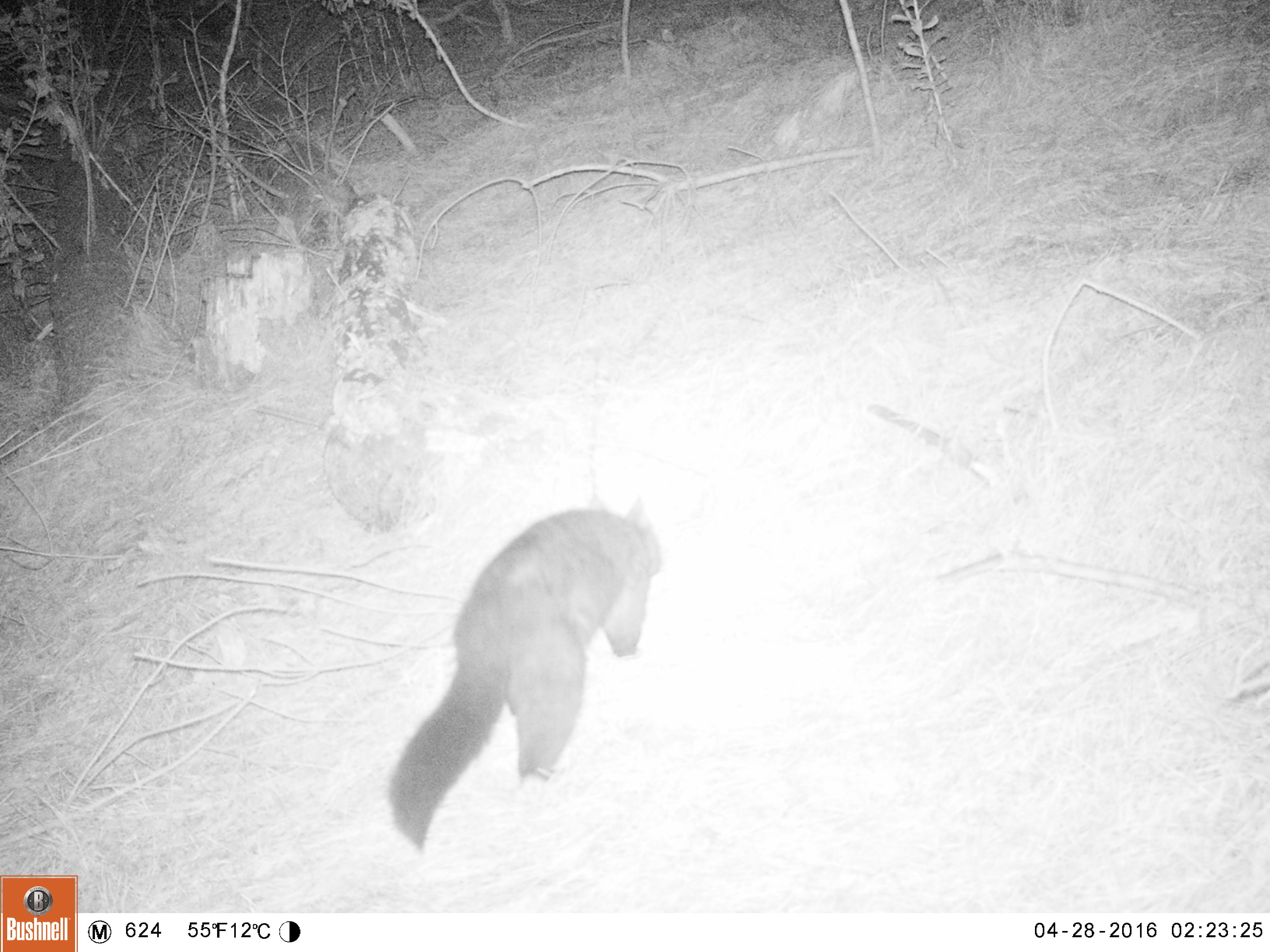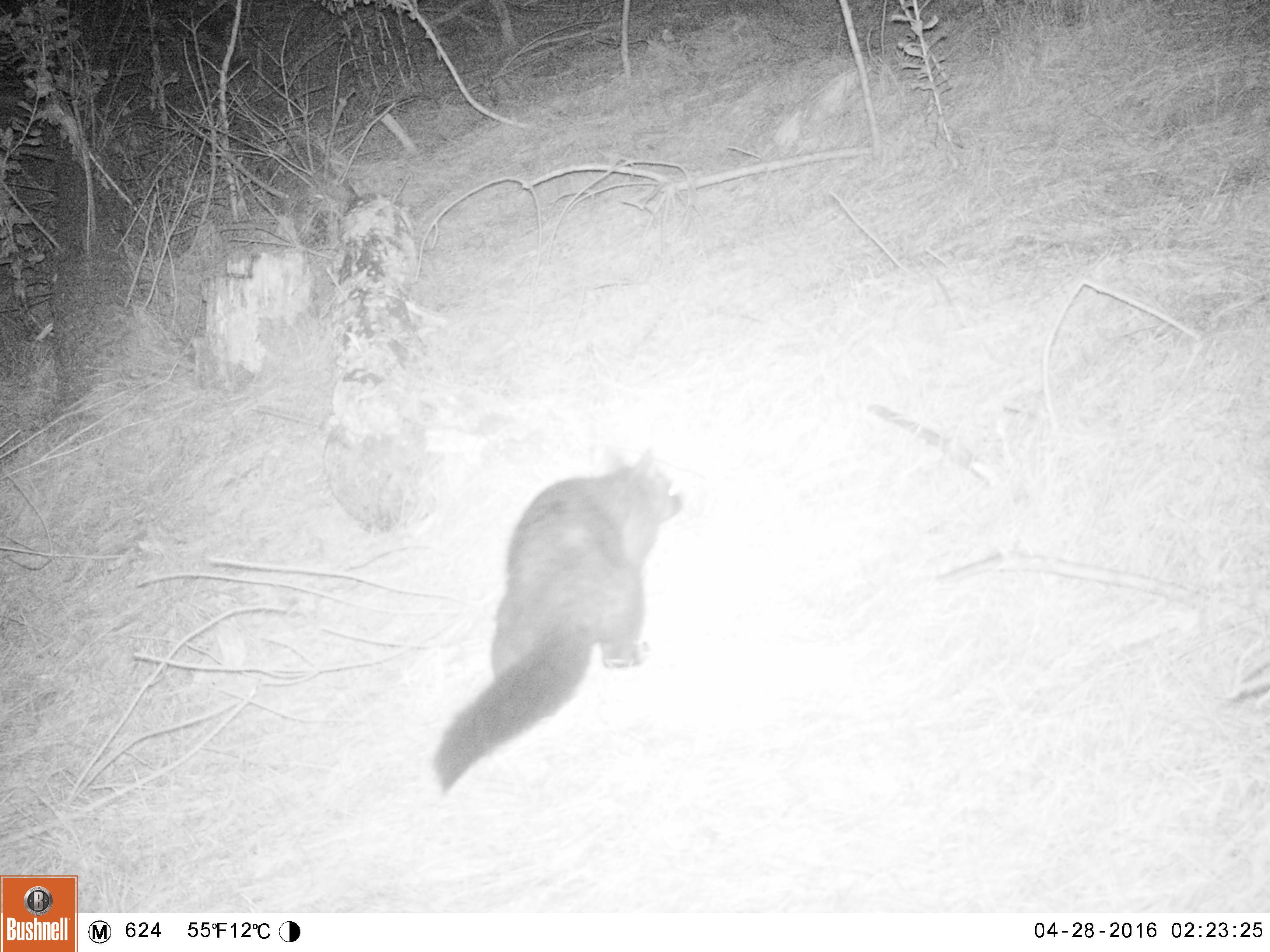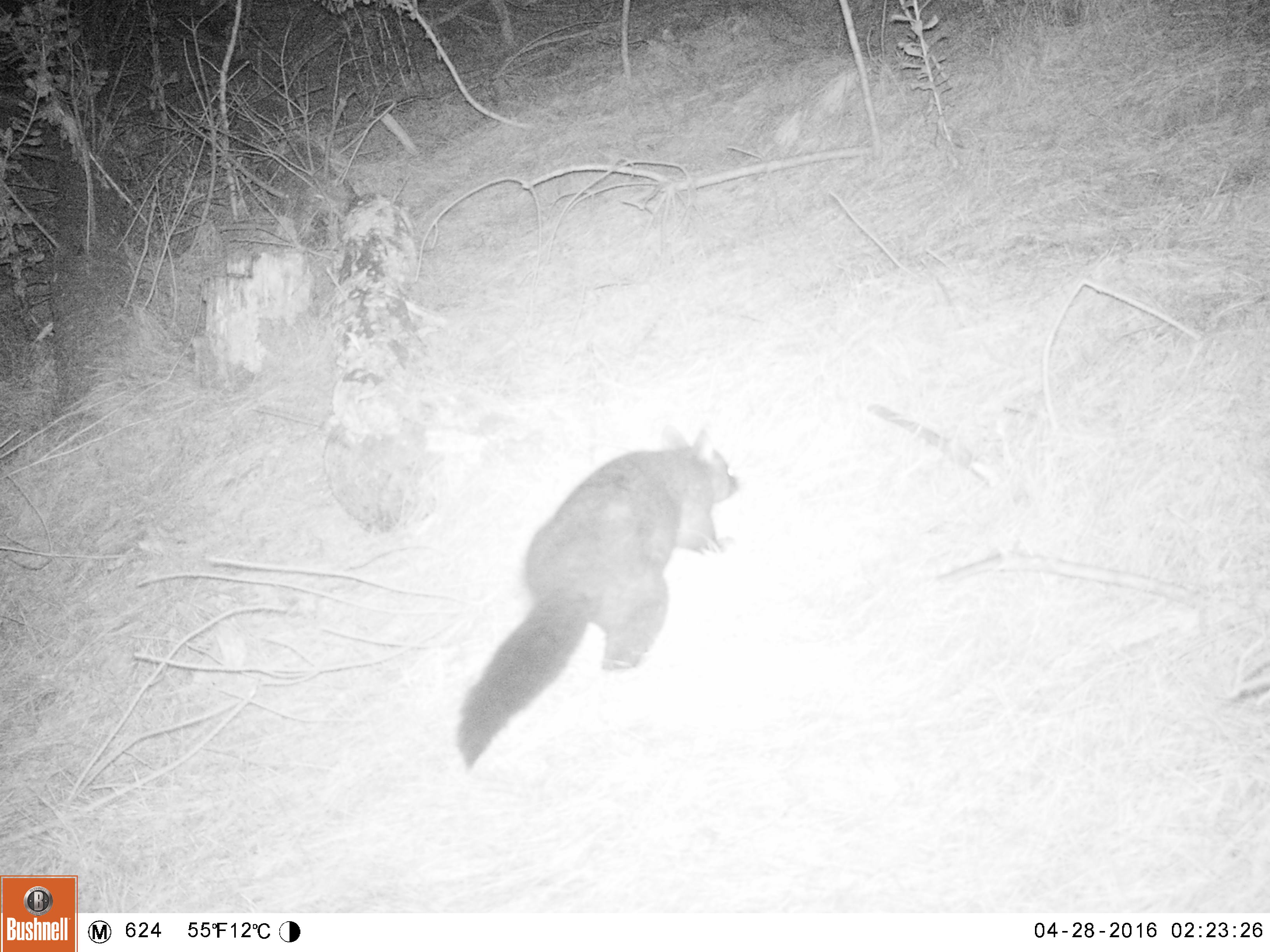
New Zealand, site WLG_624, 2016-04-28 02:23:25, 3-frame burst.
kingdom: Animalia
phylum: Chordata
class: Mammalia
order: Diprotodontia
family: Phalangeridae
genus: Trichosurus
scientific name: Trichosurus vulpecula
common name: common brushtail possum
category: possum